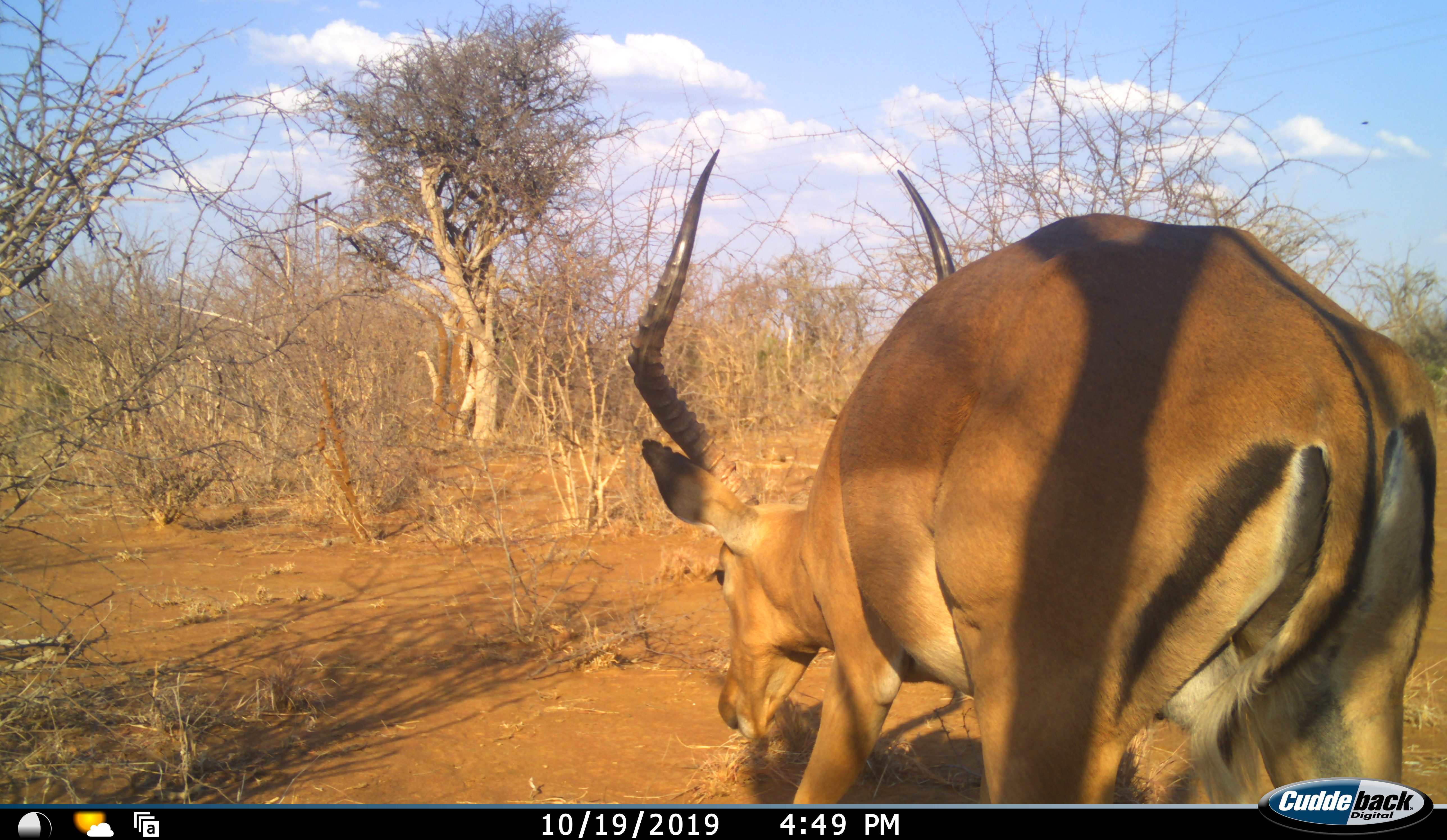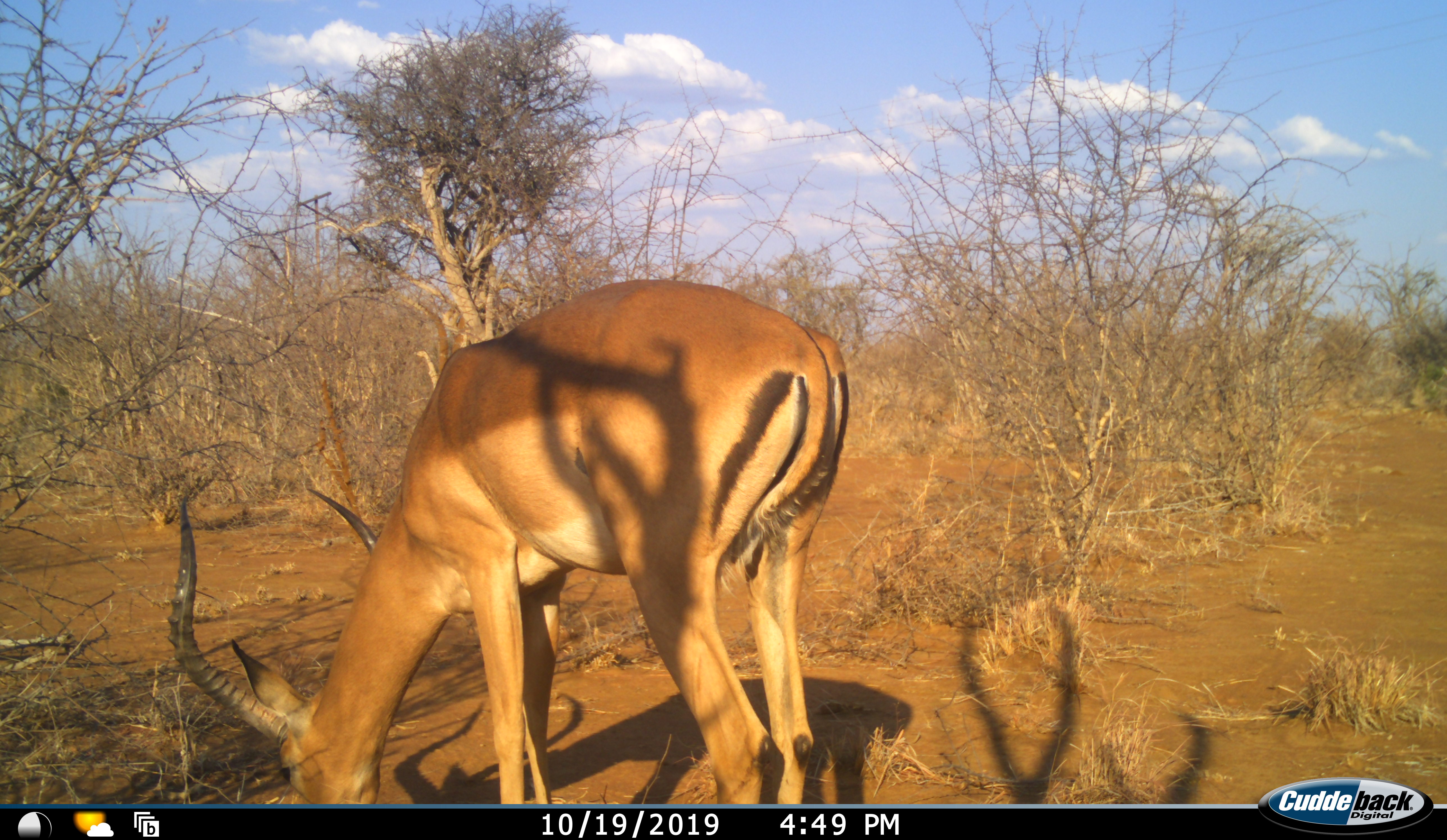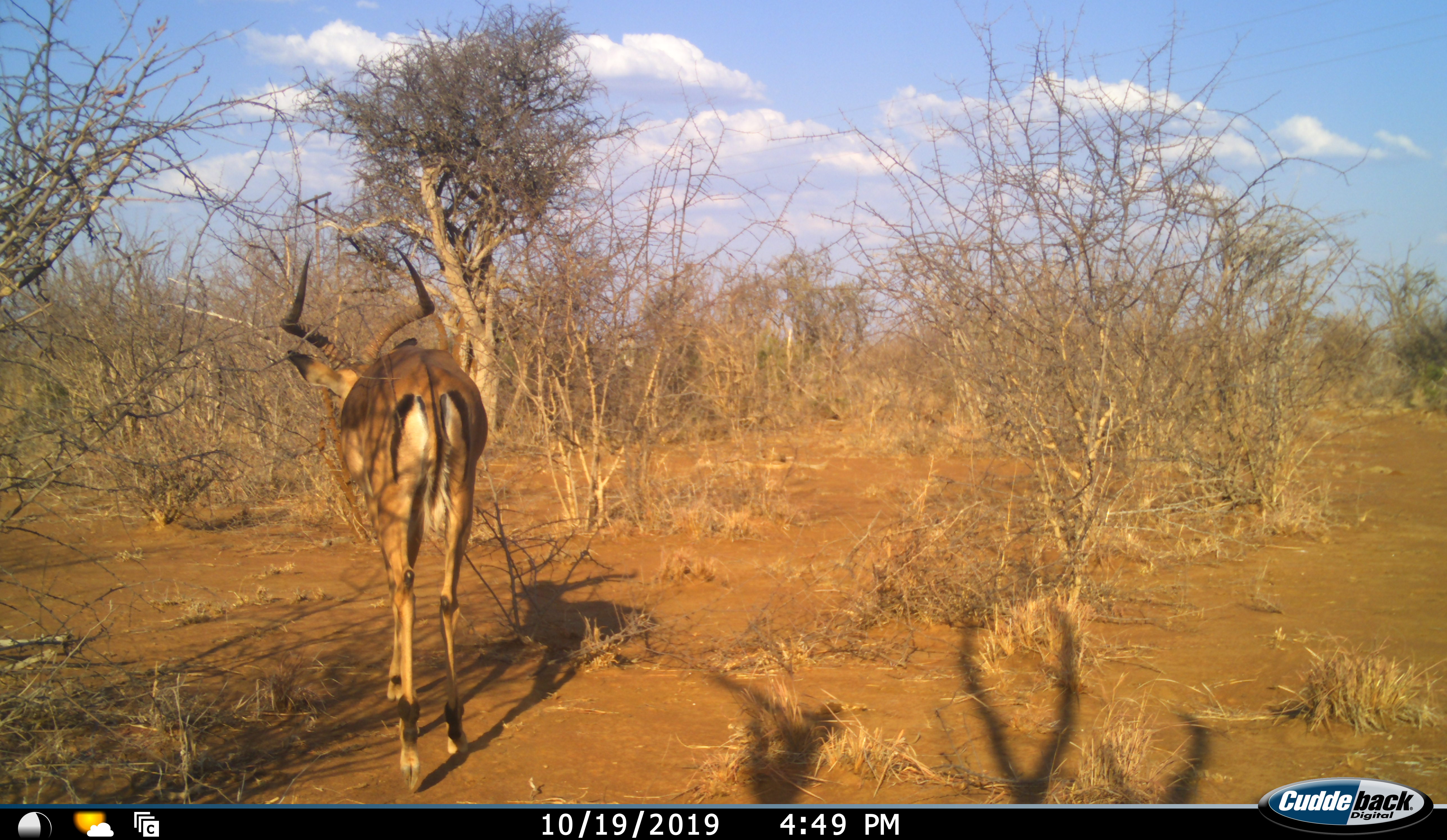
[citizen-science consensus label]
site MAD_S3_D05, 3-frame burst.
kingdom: Animalia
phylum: Chordata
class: Mammalia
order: Artiodactyla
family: Bovidae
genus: Aepyceros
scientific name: Aepyceros melampus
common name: impala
Impala (Aepyceros melampus), count 1. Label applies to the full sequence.